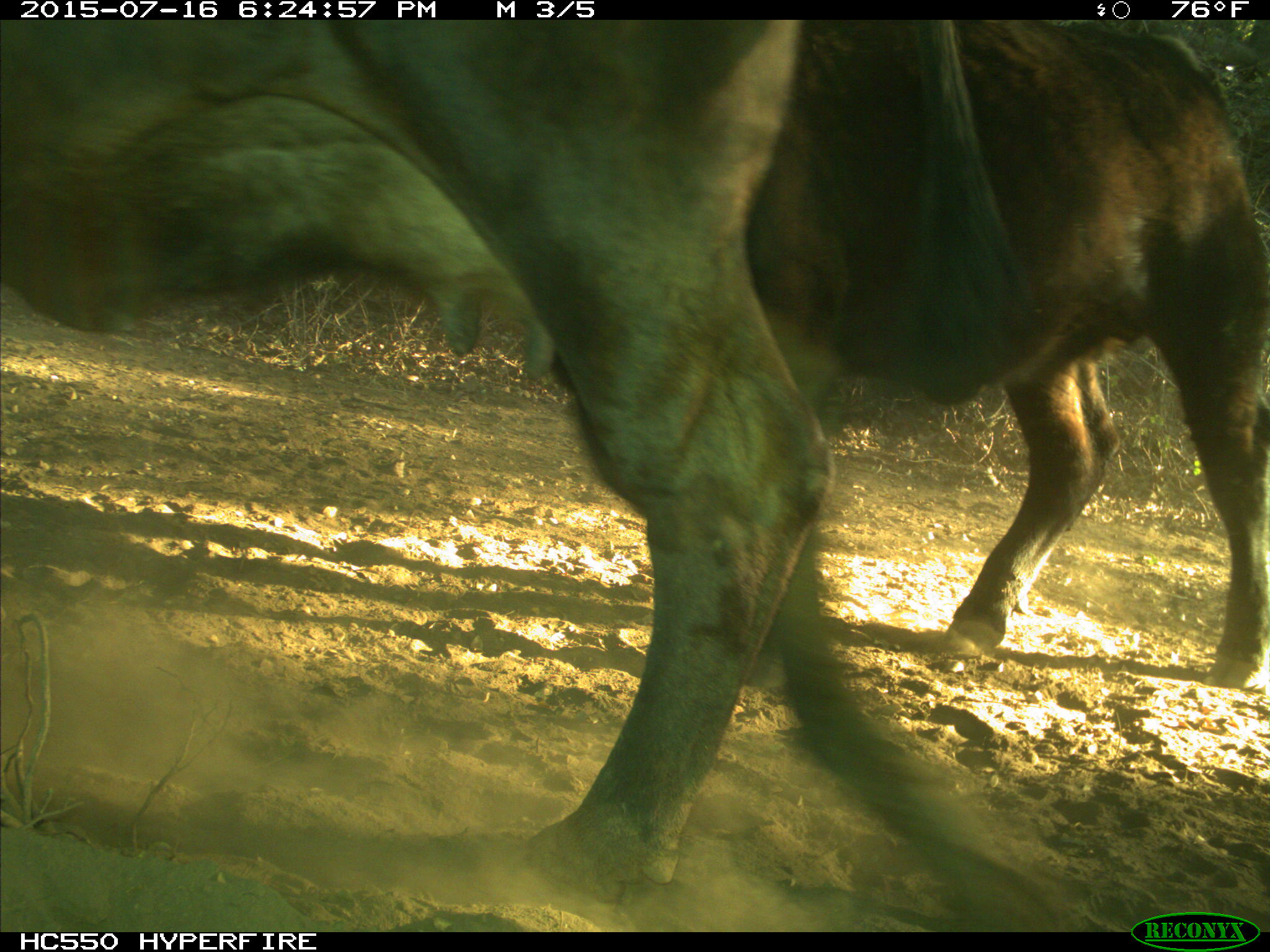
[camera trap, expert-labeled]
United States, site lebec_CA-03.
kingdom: Animalia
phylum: Chordata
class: Mammalia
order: Artiodactyla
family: Bovidae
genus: Bos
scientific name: Bos taurus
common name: domestic cow